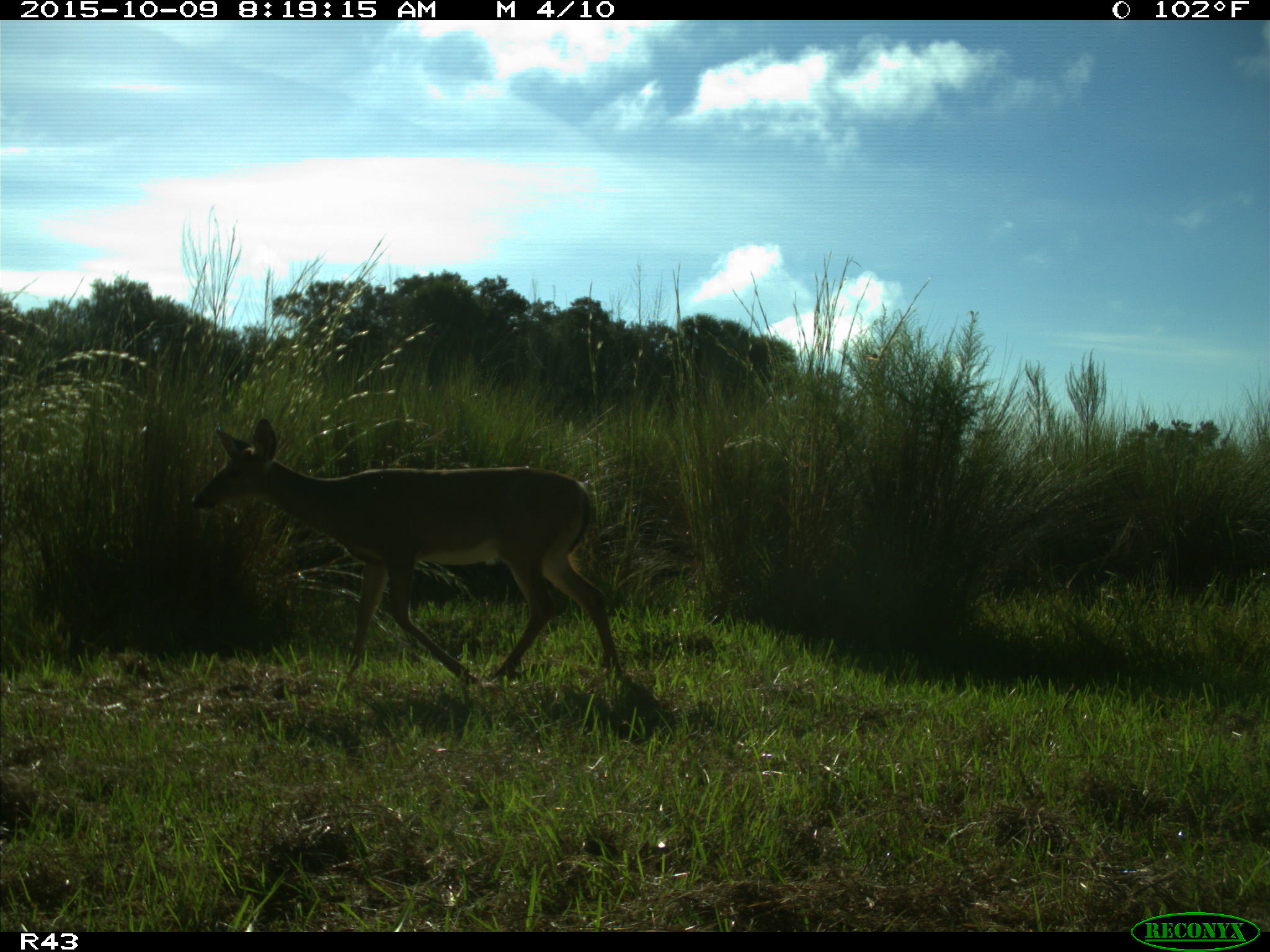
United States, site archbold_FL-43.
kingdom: Animalia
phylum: Chordata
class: Mammalia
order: Artiodactyla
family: Cervidae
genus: Odocoileus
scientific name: Odocoileus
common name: deer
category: unidentified deer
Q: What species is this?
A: Unidentified deer (deer) (Odocoileus).